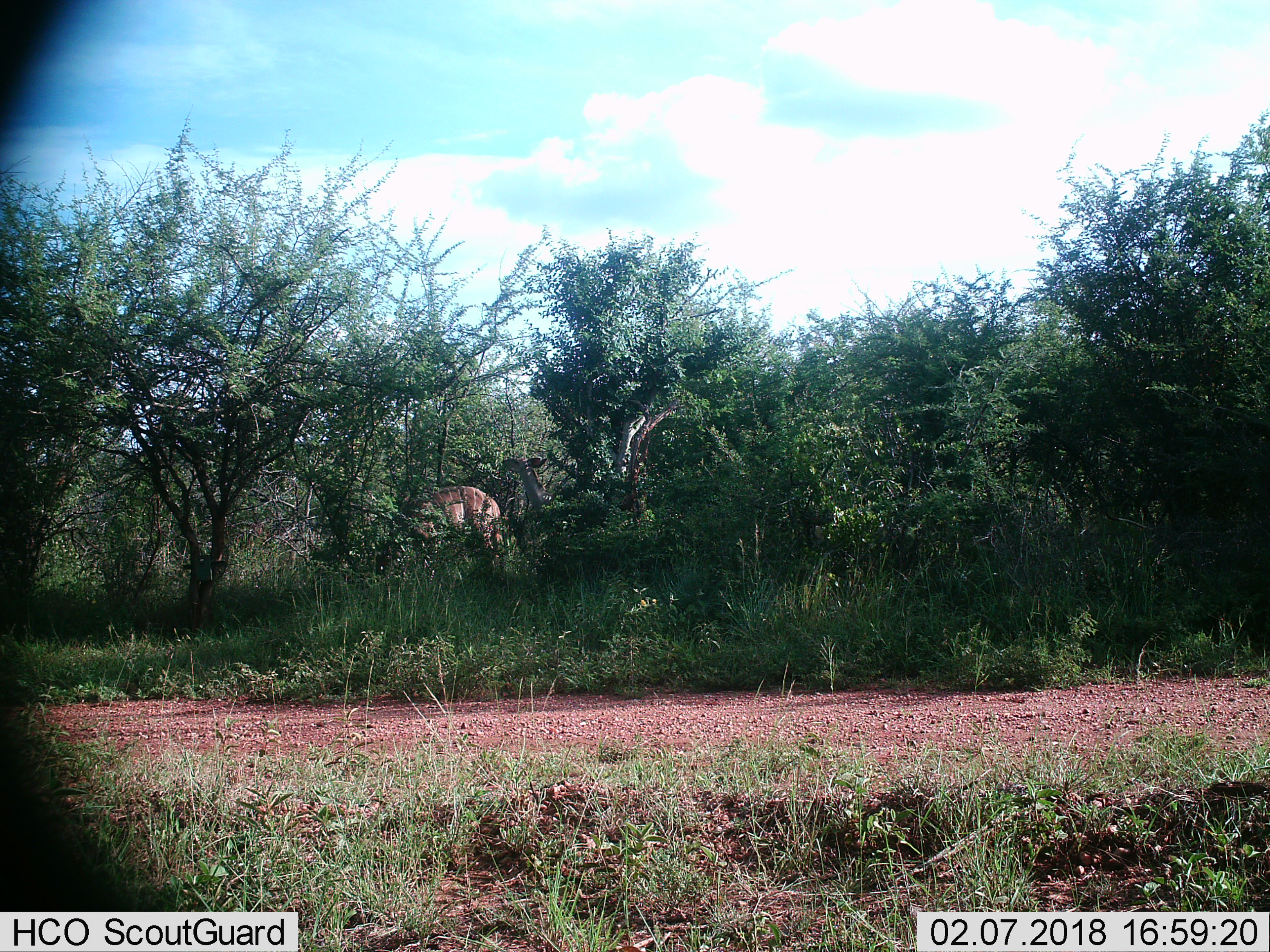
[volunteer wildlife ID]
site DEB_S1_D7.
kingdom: Animalia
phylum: Chordata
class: Mammalia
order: Artiodactyla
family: Bovidae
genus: Tragelaphus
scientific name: Tragelaphus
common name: kudu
Kudu (Tragelaphus), count 1. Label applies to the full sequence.